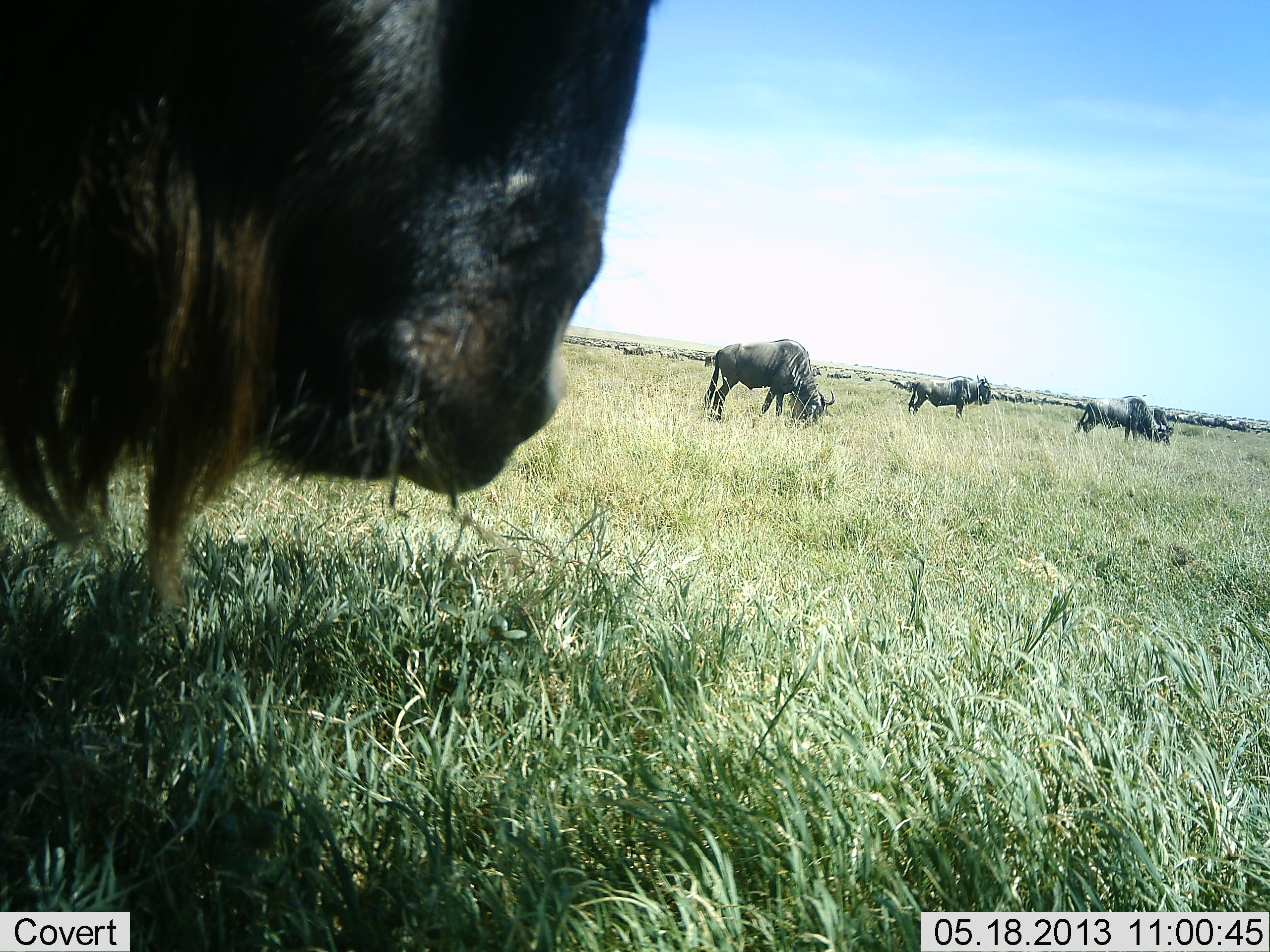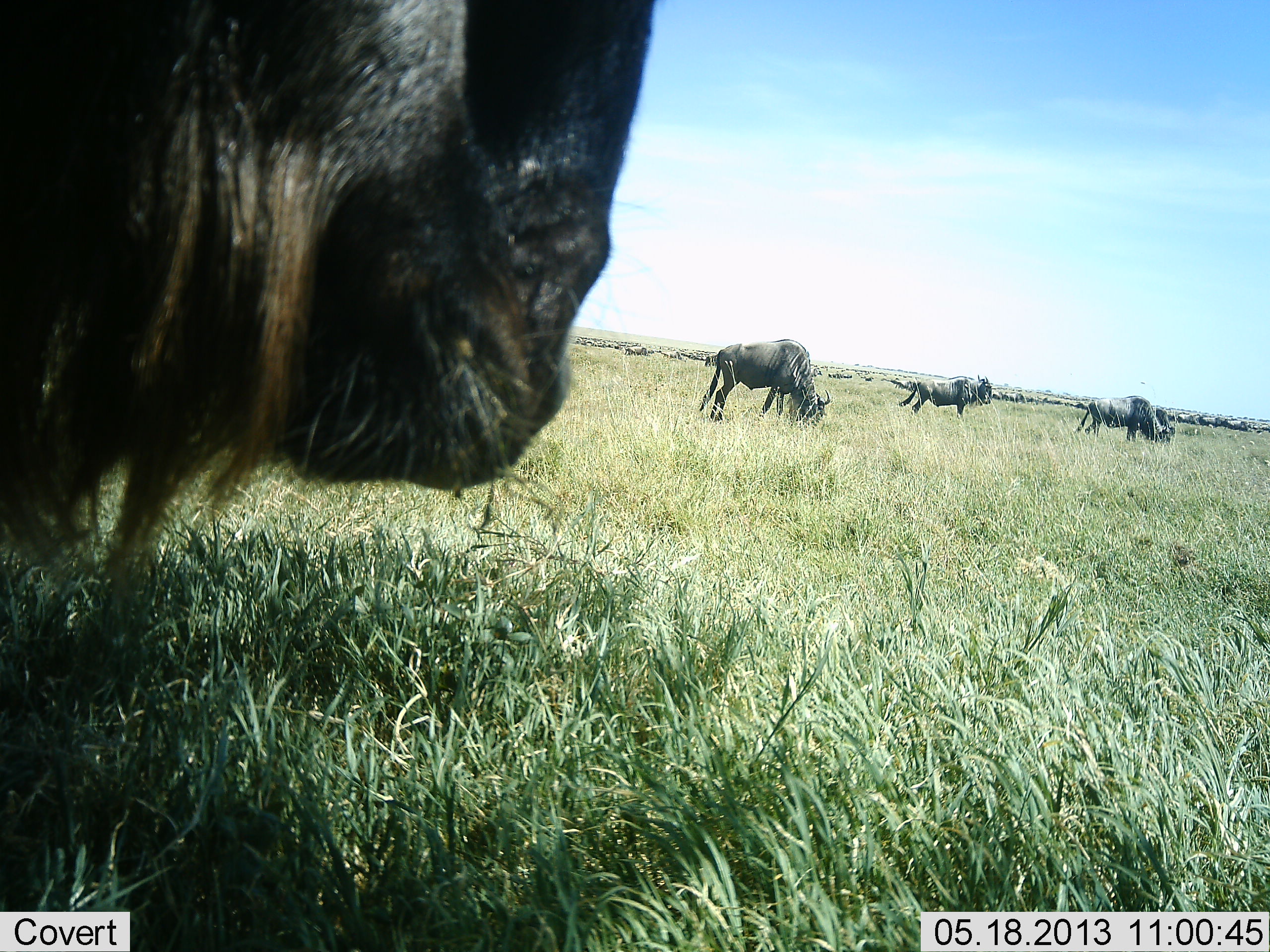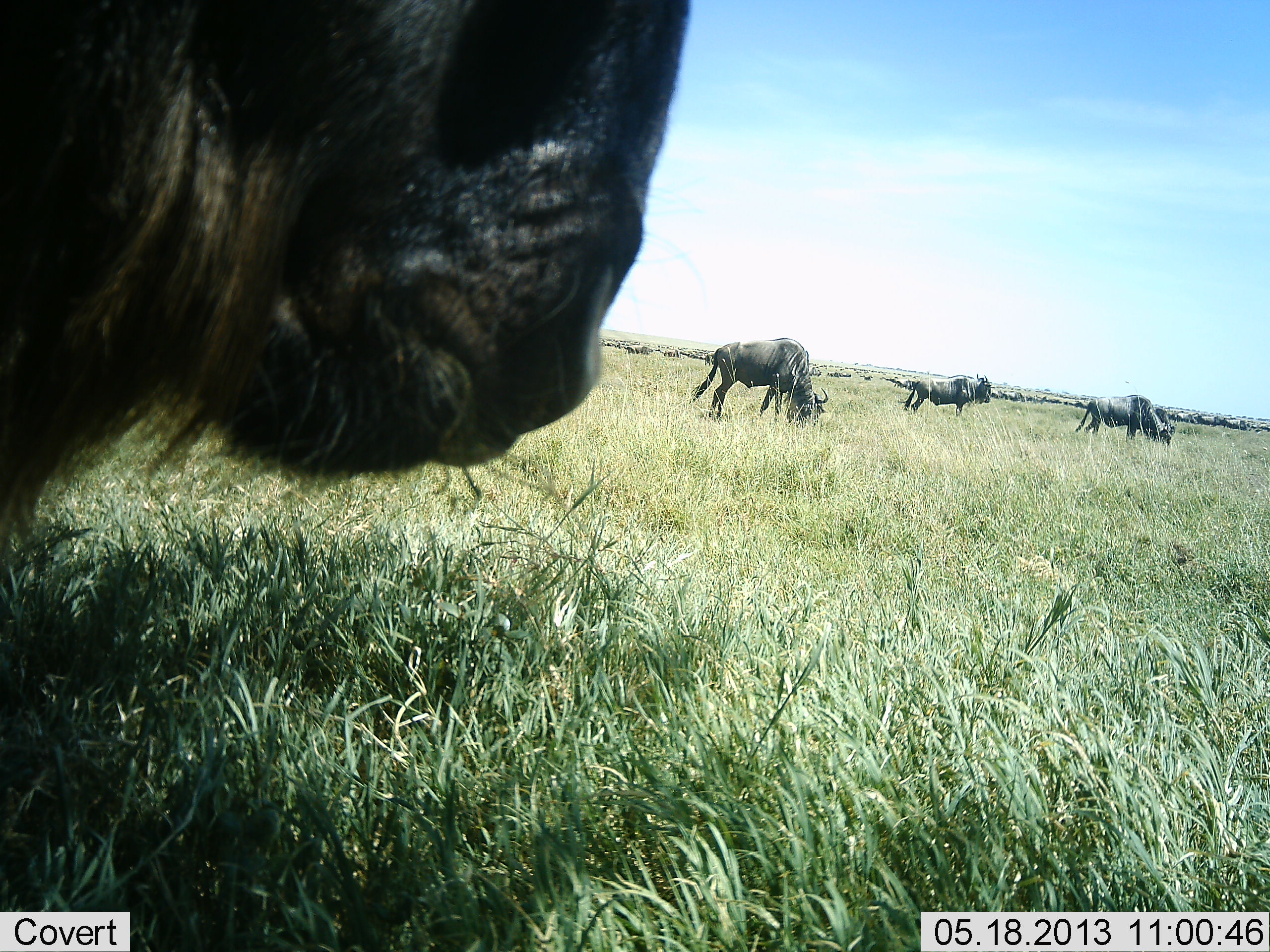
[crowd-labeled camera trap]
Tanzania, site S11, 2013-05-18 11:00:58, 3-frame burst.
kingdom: Animalia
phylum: Chordata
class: Mammalia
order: Artiodactyla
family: Bovidae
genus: Connochaetes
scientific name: Connochaetes taurinus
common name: blue wildebeest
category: wildebeest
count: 4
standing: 55%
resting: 3%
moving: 26%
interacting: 0%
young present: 0%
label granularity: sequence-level